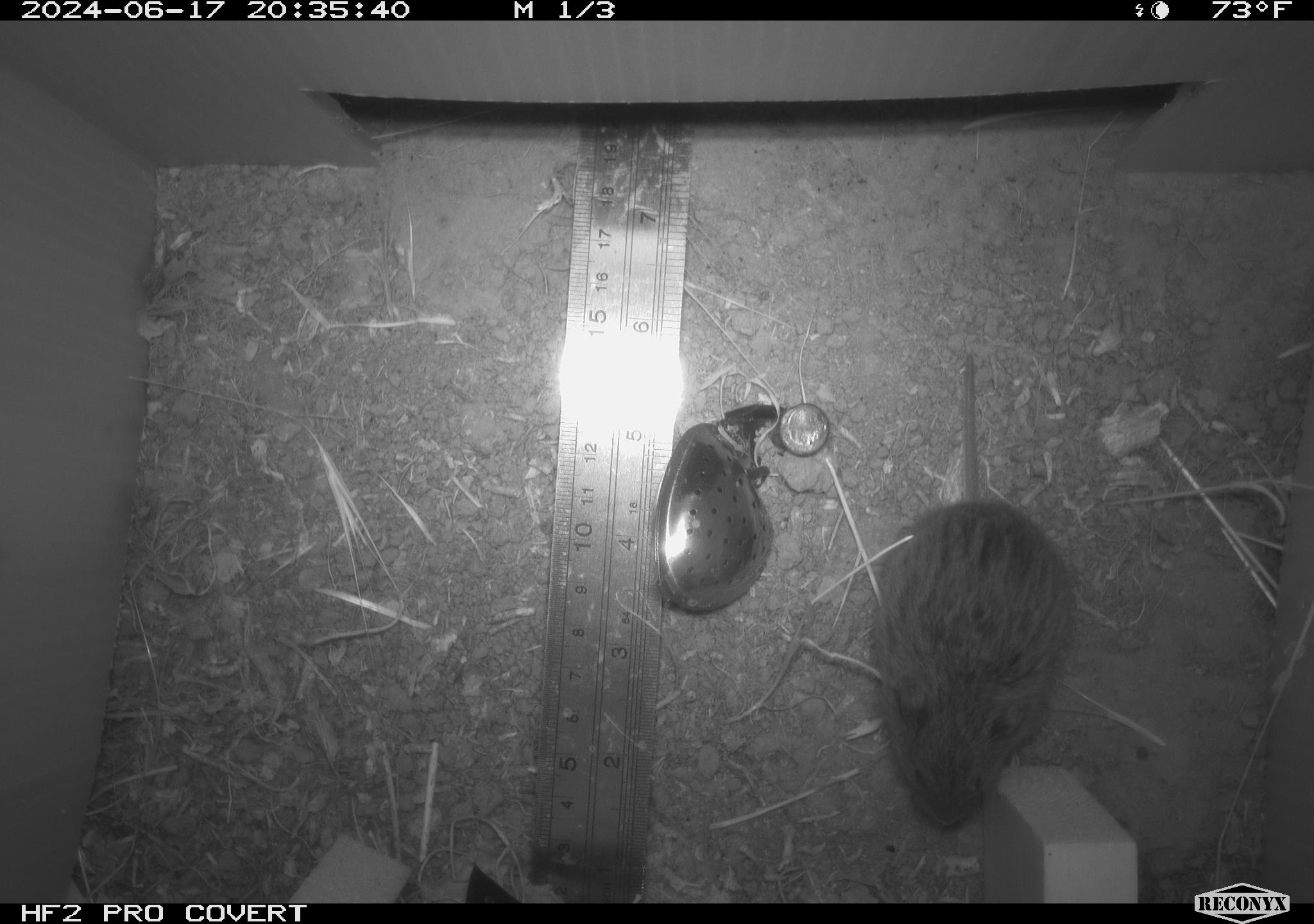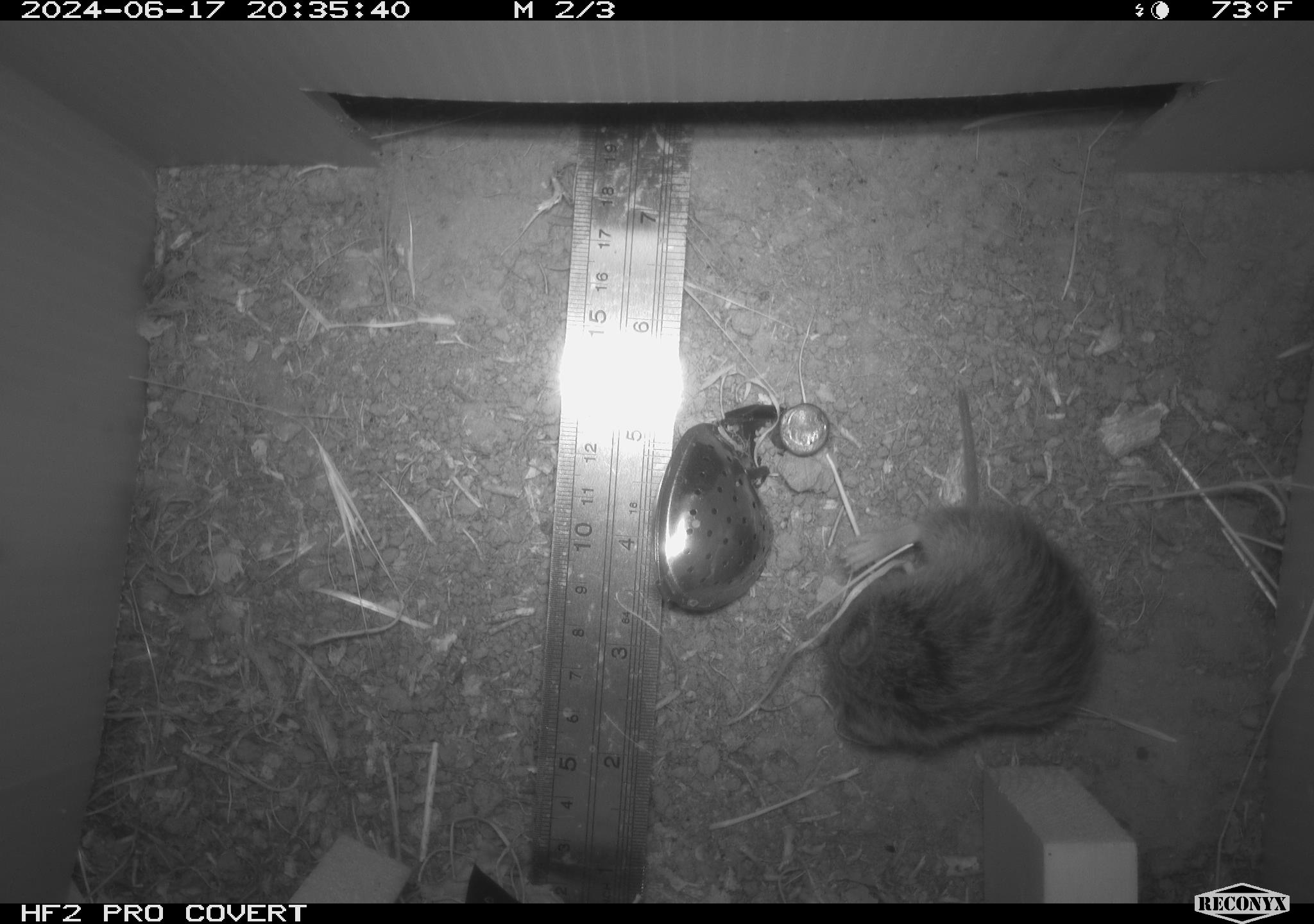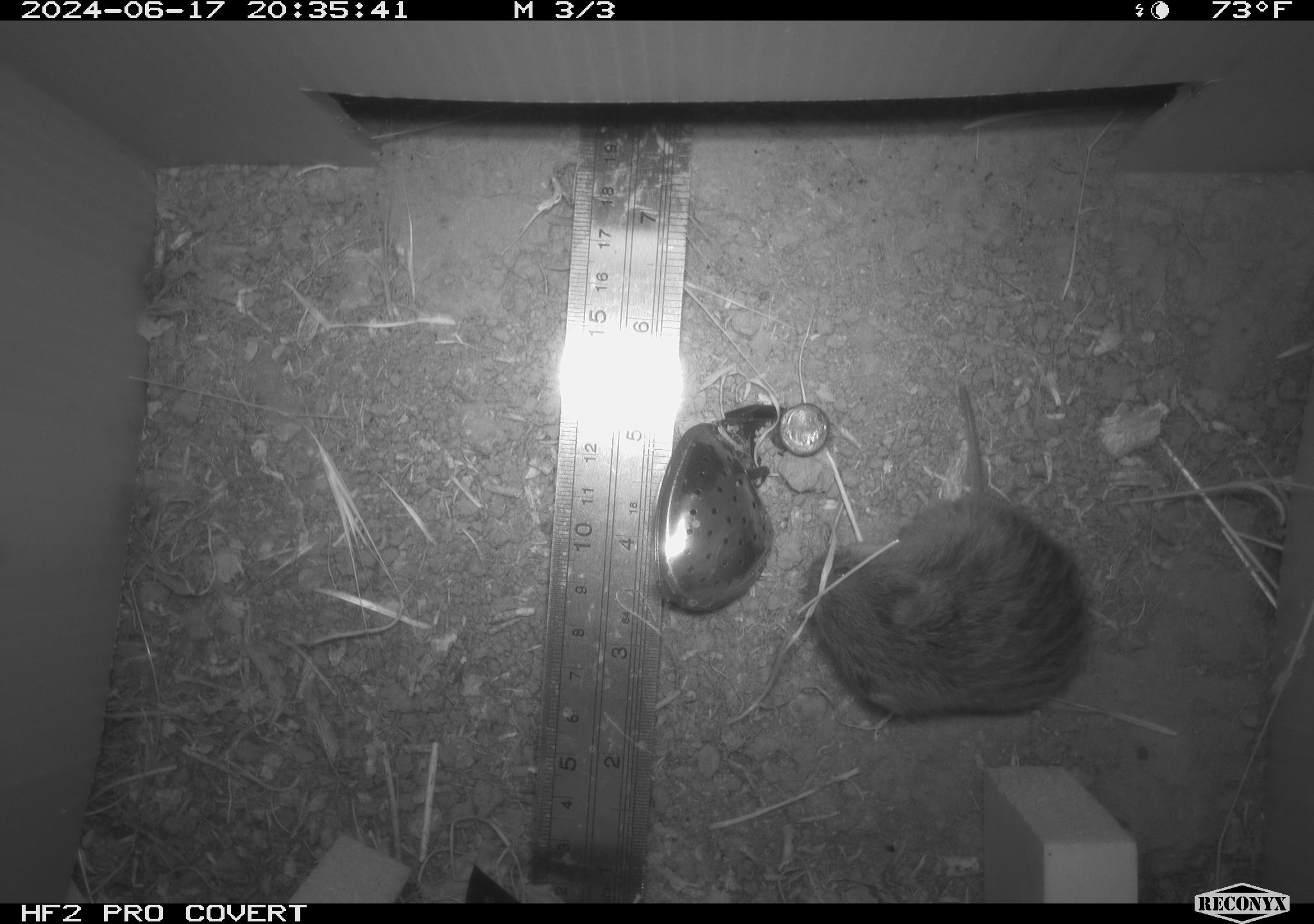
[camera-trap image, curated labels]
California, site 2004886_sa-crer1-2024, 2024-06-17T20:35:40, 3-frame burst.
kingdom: Animalia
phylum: Chordata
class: Mammalia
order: Rodentia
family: Cricetidae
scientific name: Arvicolinae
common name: voles, lemmings, and muskrats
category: arvicolinae subfamily